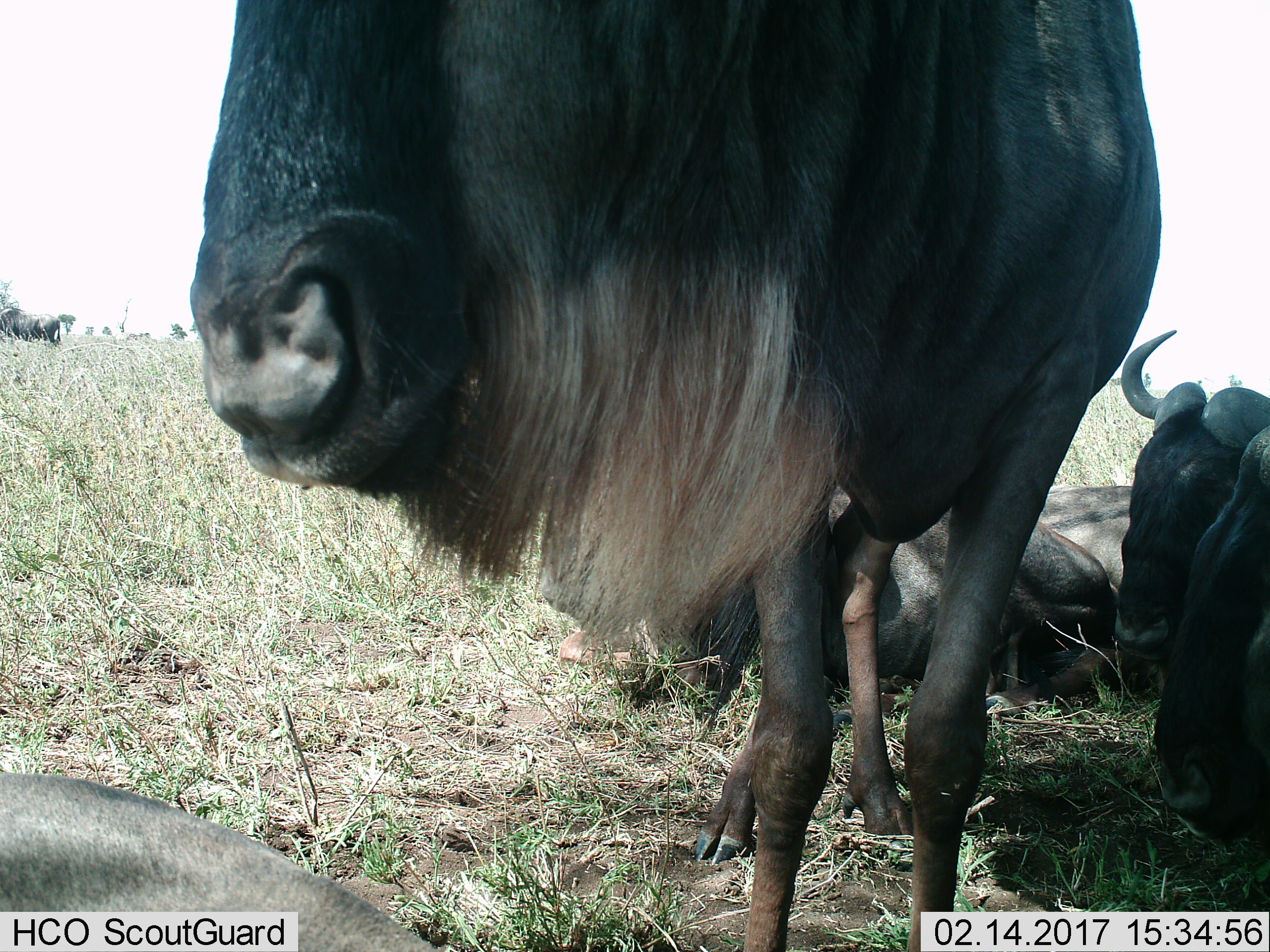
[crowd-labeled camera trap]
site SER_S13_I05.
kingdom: Animalia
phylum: Chordata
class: Mammalia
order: Artiodactyla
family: Bovidae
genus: Connochaetes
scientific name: Connochaetes taurinus taurinus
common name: blue wildebeest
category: wildebeestblue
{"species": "wildebeestblue (blue wildebeest) (Connochaetes taurinus taurinus)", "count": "6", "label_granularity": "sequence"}